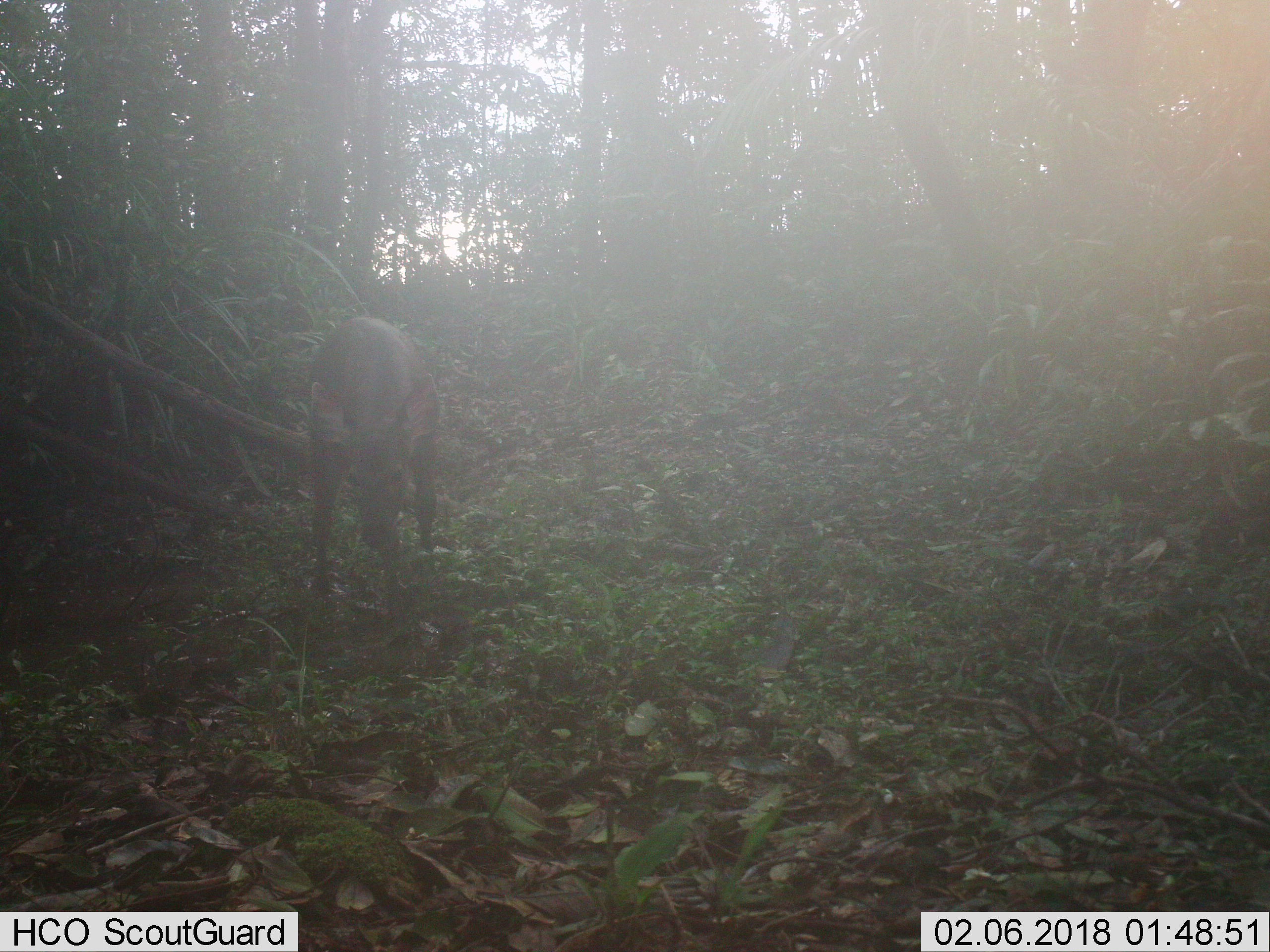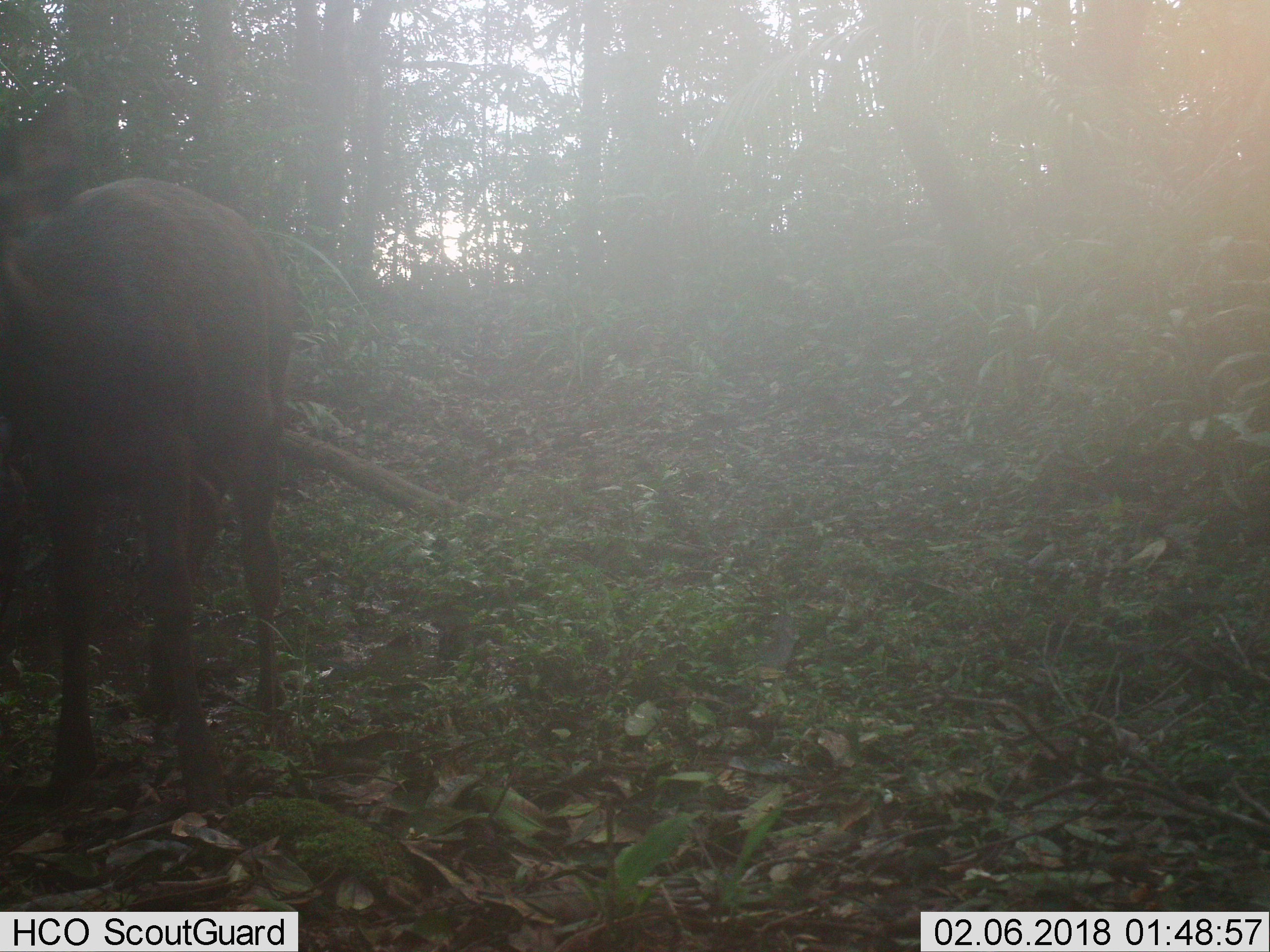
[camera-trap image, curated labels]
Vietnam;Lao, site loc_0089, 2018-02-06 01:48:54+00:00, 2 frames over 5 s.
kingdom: Animalia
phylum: Chordata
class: Mammalia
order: Artiodactyla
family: Cervidae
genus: Rusa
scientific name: Rusa unicolor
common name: sambar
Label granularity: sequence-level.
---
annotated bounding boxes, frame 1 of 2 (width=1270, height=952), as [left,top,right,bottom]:
sambar: [305,314,442,610]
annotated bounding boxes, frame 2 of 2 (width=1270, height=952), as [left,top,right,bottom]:
sambar: [0,84,294,813]